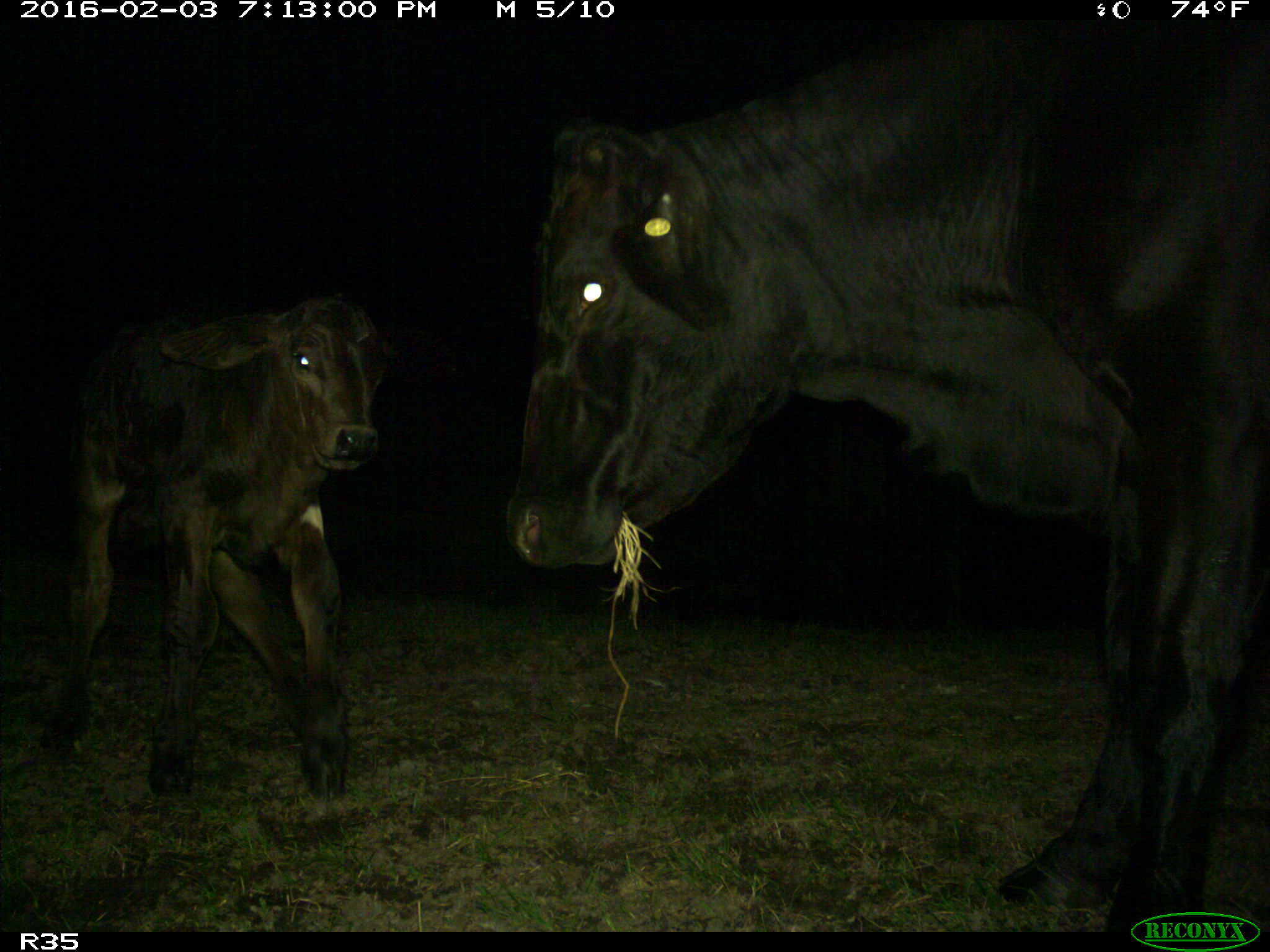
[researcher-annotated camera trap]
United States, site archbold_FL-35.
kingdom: Animalia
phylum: Chordata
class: Mammalia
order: Artiodactyla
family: Bovidae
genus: Bos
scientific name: Bos taurus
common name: domestic cow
Bos taurus (domestic cow).